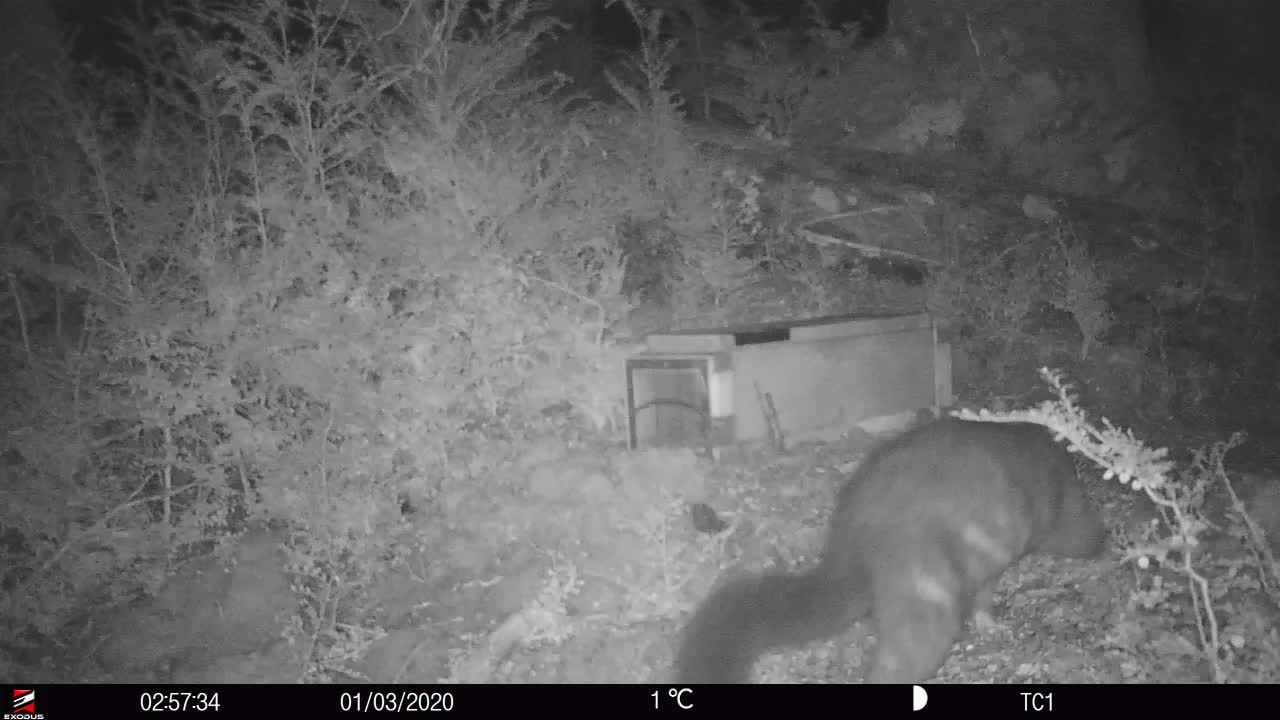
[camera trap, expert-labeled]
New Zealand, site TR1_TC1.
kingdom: Animalia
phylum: Chordata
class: Mammalia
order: Diprotodontia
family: Phalangeridae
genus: Trichosurus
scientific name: Trichosurus vulpecula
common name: common brushtail possum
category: possum